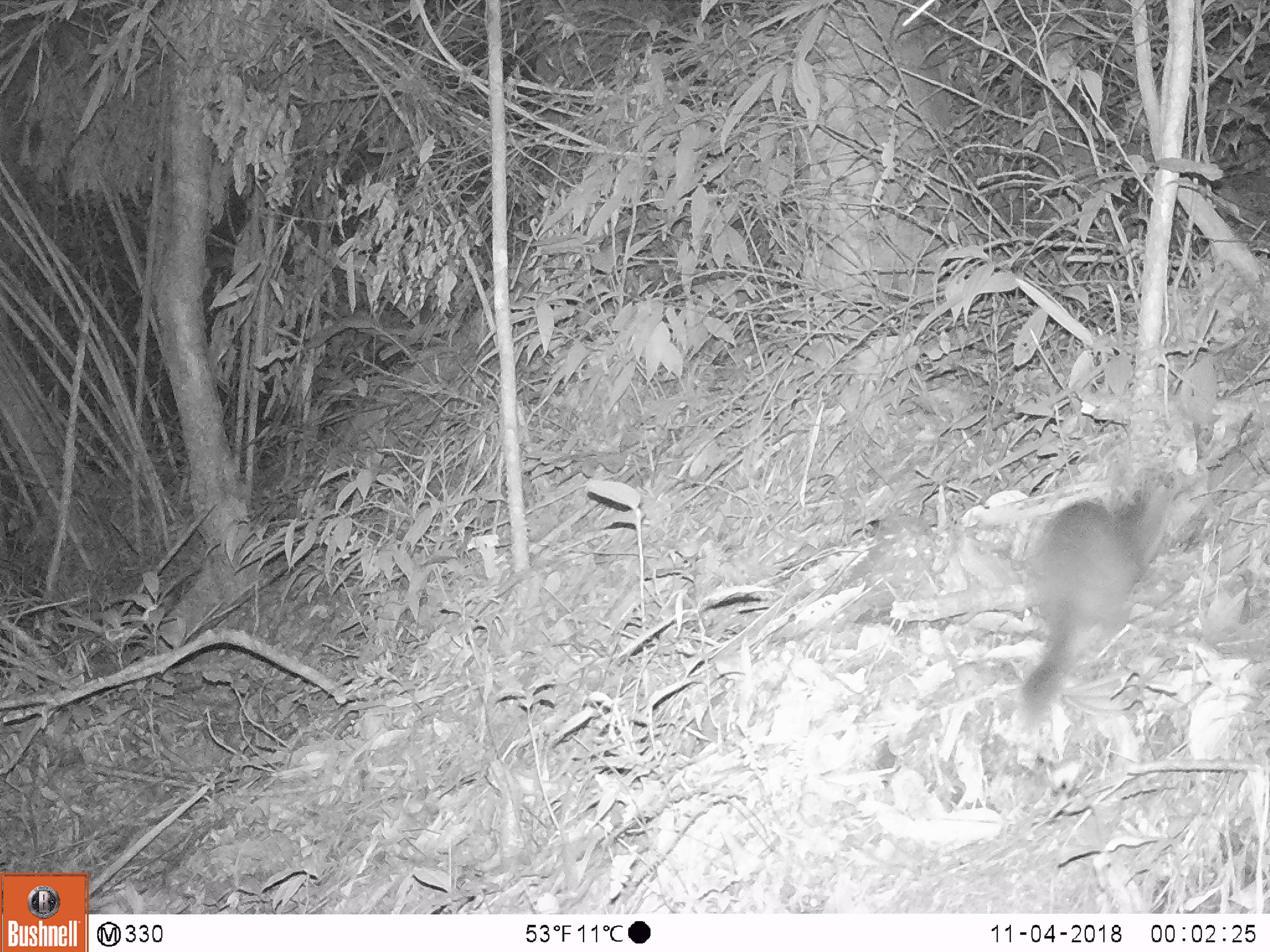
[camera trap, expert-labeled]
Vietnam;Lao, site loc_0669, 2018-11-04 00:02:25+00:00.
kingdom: Animalia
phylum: Chordata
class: Mammalia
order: Carnivora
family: Mustelidae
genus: Melogale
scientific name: Melogale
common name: ferret badger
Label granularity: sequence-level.